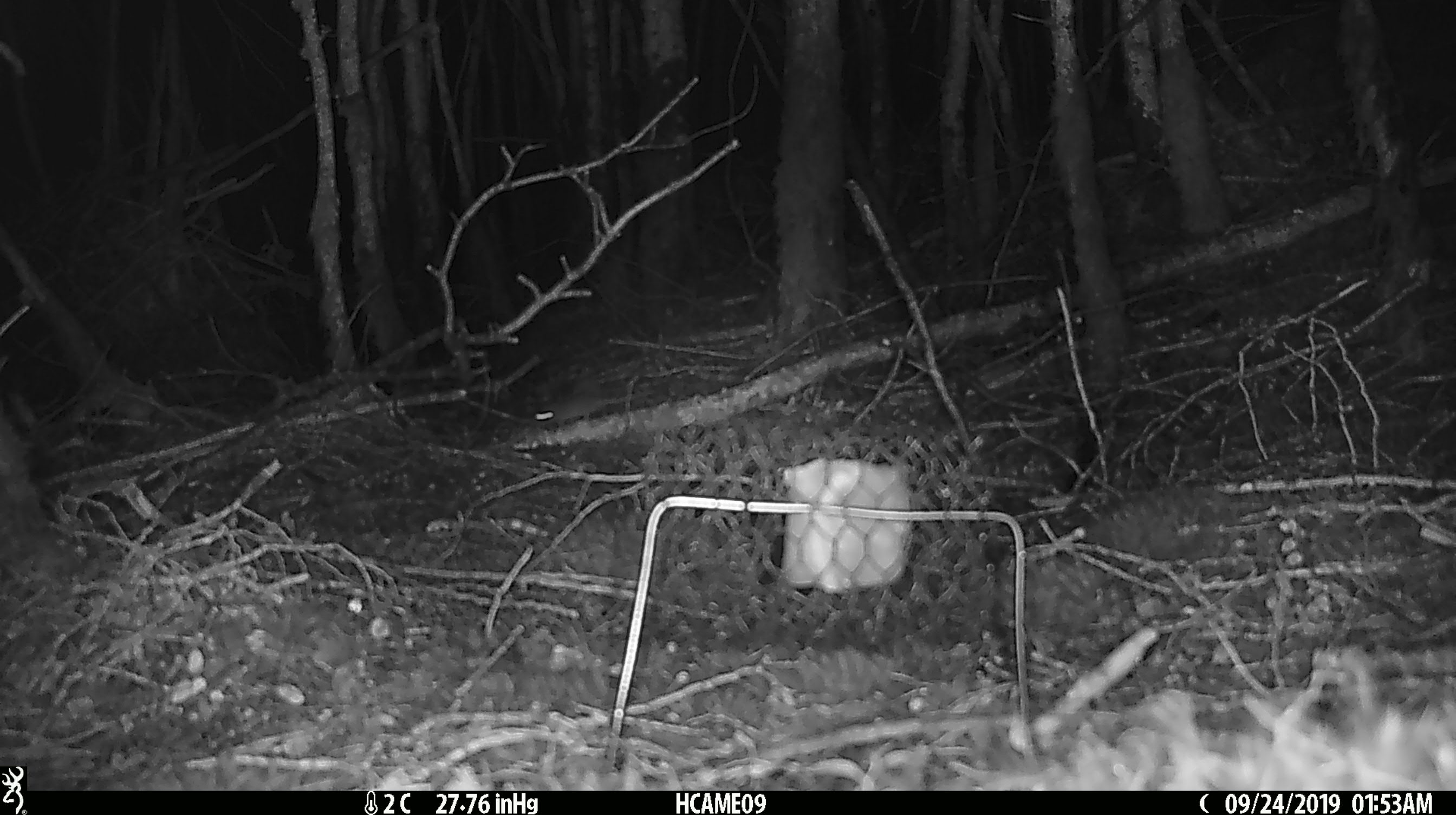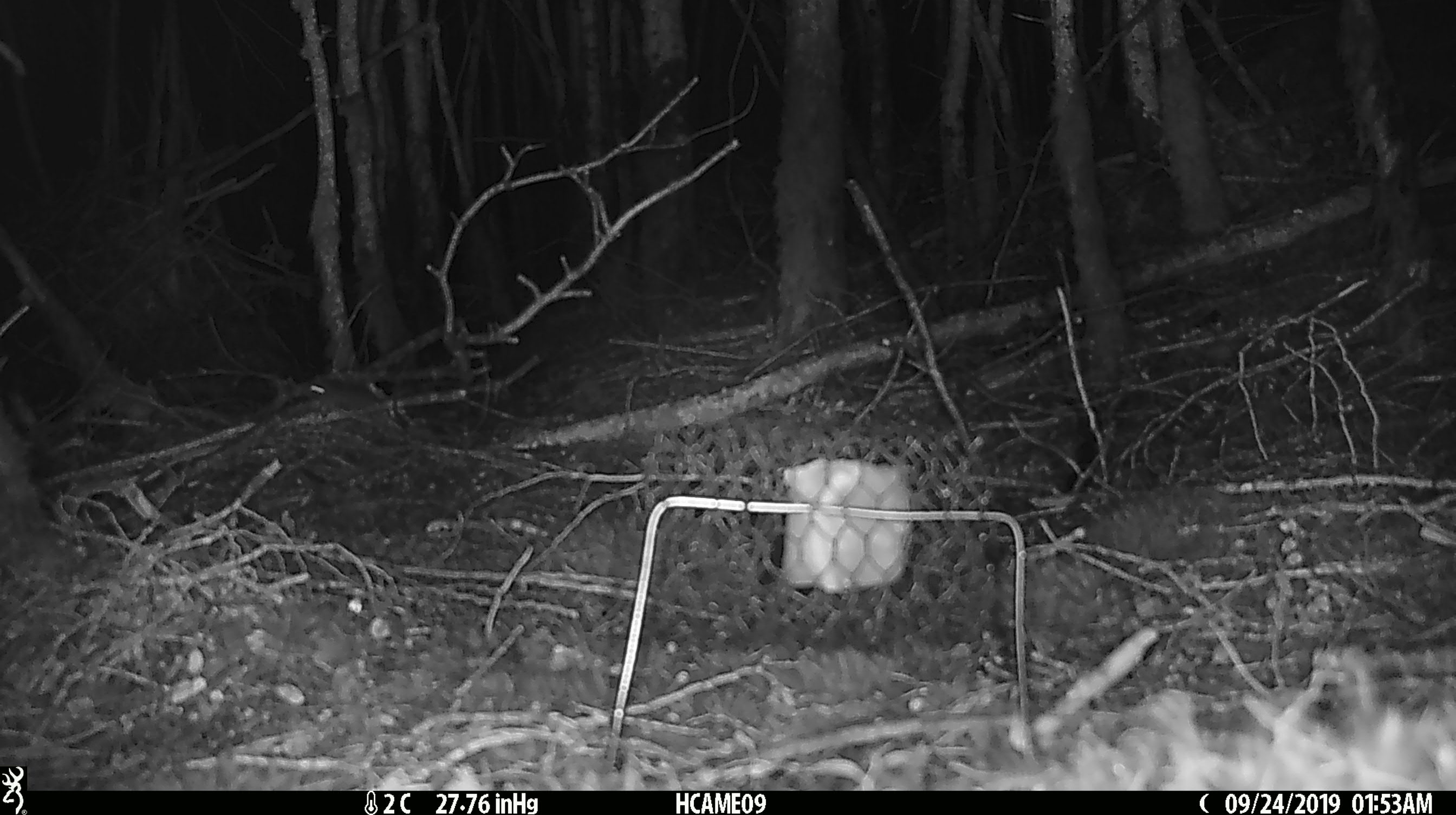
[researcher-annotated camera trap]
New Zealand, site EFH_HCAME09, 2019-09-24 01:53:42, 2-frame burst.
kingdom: Animalia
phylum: Chordata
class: Mammalia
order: Rodentia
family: Muridae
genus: Mus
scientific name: Mus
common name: mouse